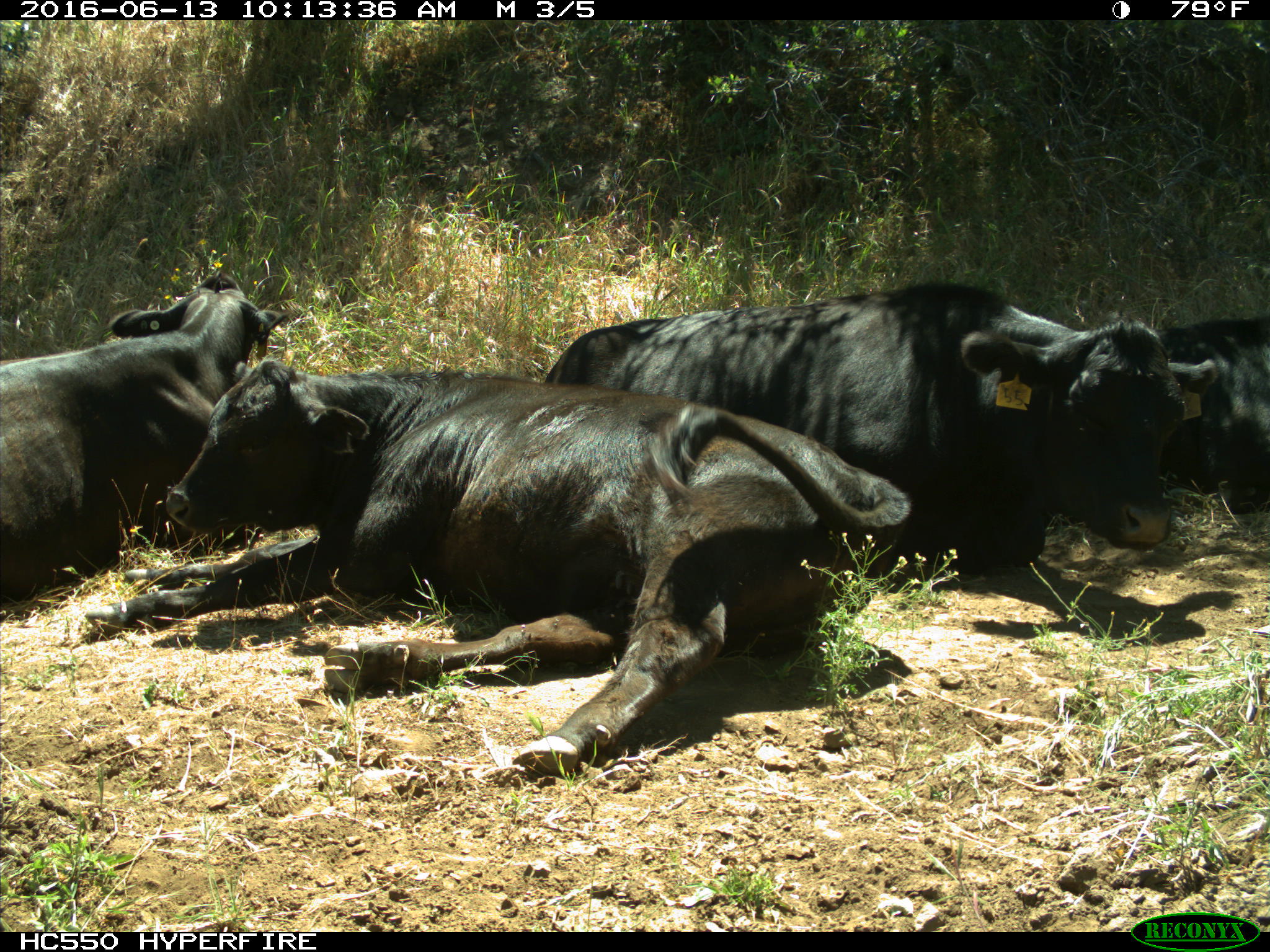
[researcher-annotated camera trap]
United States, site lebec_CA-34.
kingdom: Animalia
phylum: Chordata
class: Mammalia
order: Artiodactyla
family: Bovidae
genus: Bos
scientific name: Bos taurus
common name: domestic cow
Bos taurus (domestic cow).